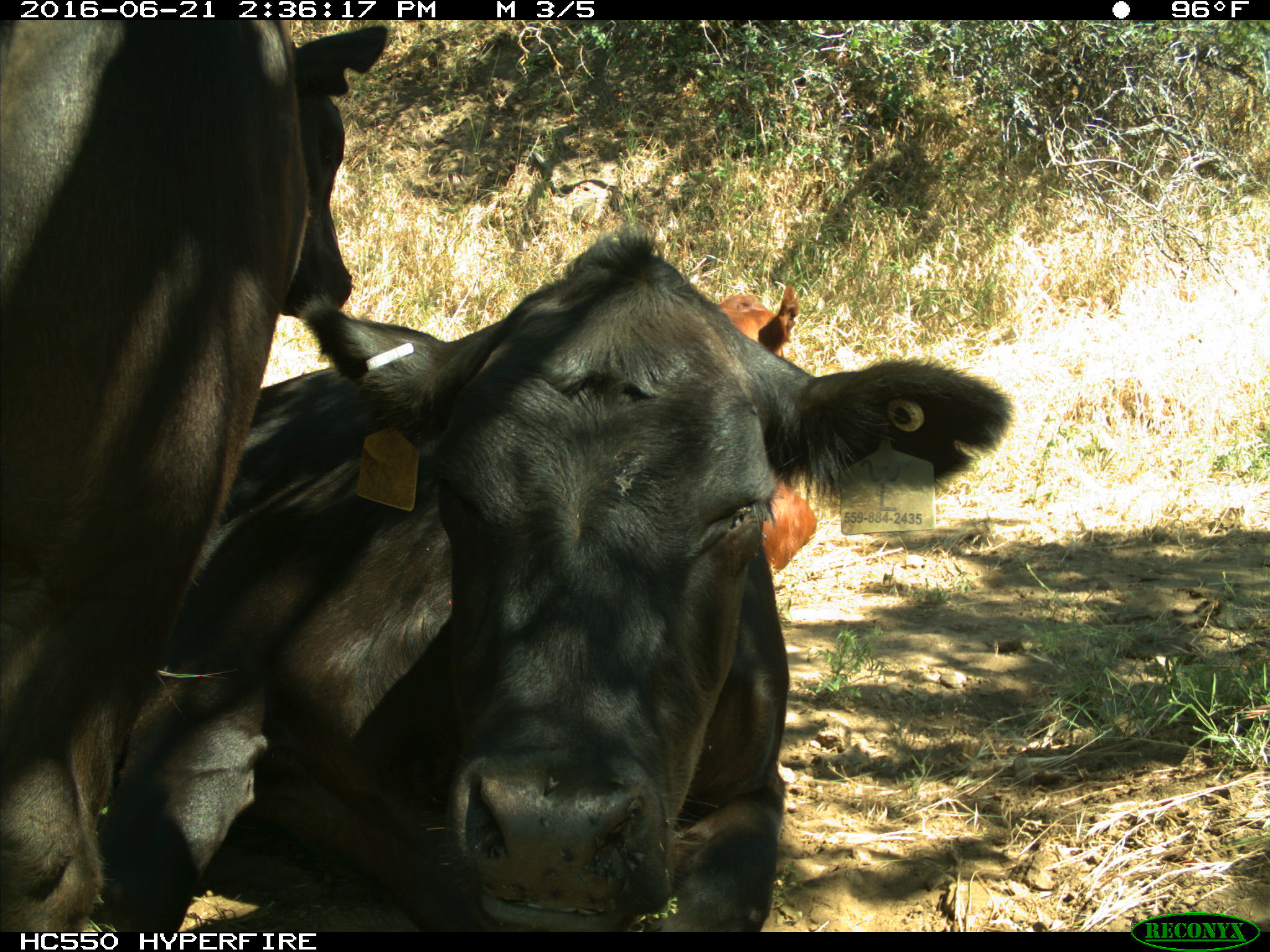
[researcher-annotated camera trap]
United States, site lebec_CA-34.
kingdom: Animalia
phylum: Chordata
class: Mammalia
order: Artiodactyla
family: Bovidae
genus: Bos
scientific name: Bos taurus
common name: domestic cow